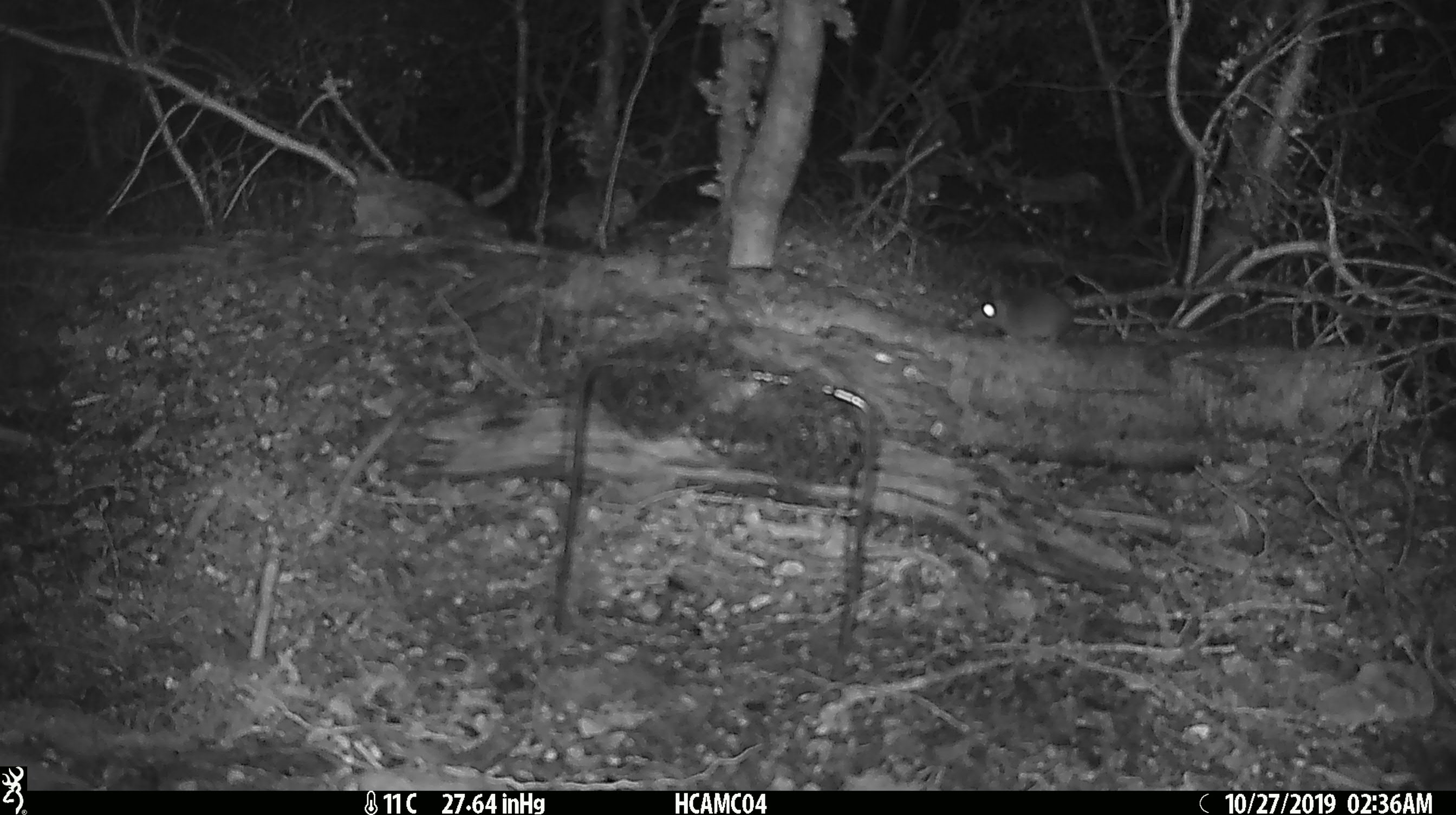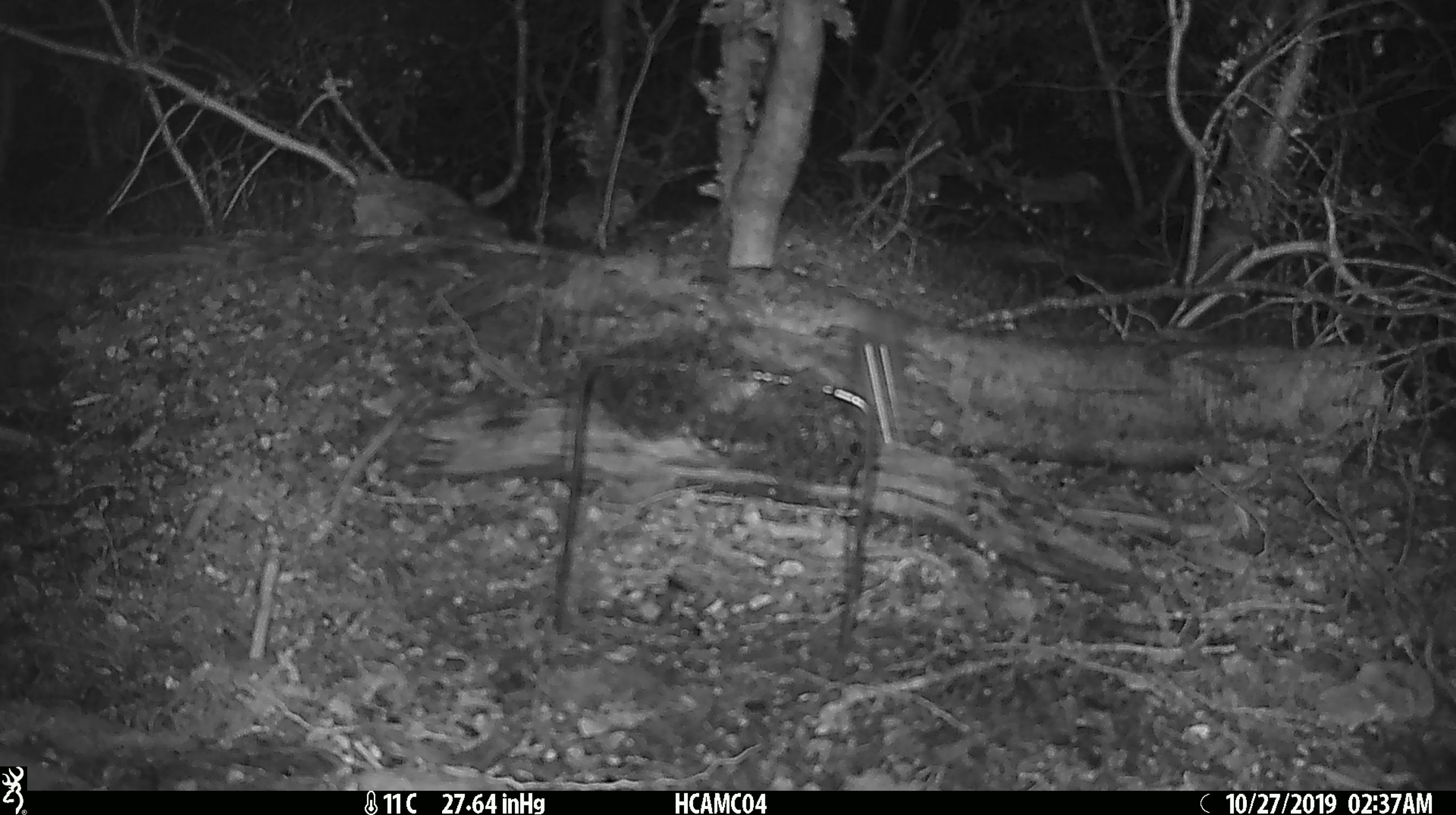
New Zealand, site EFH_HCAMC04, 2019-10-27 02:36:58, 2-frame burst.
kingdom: Animalia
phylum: Chordata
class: Mammalia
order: Rodentia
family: Muridae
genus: Mus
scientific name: Mus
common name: mouse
Mouse (Mus).